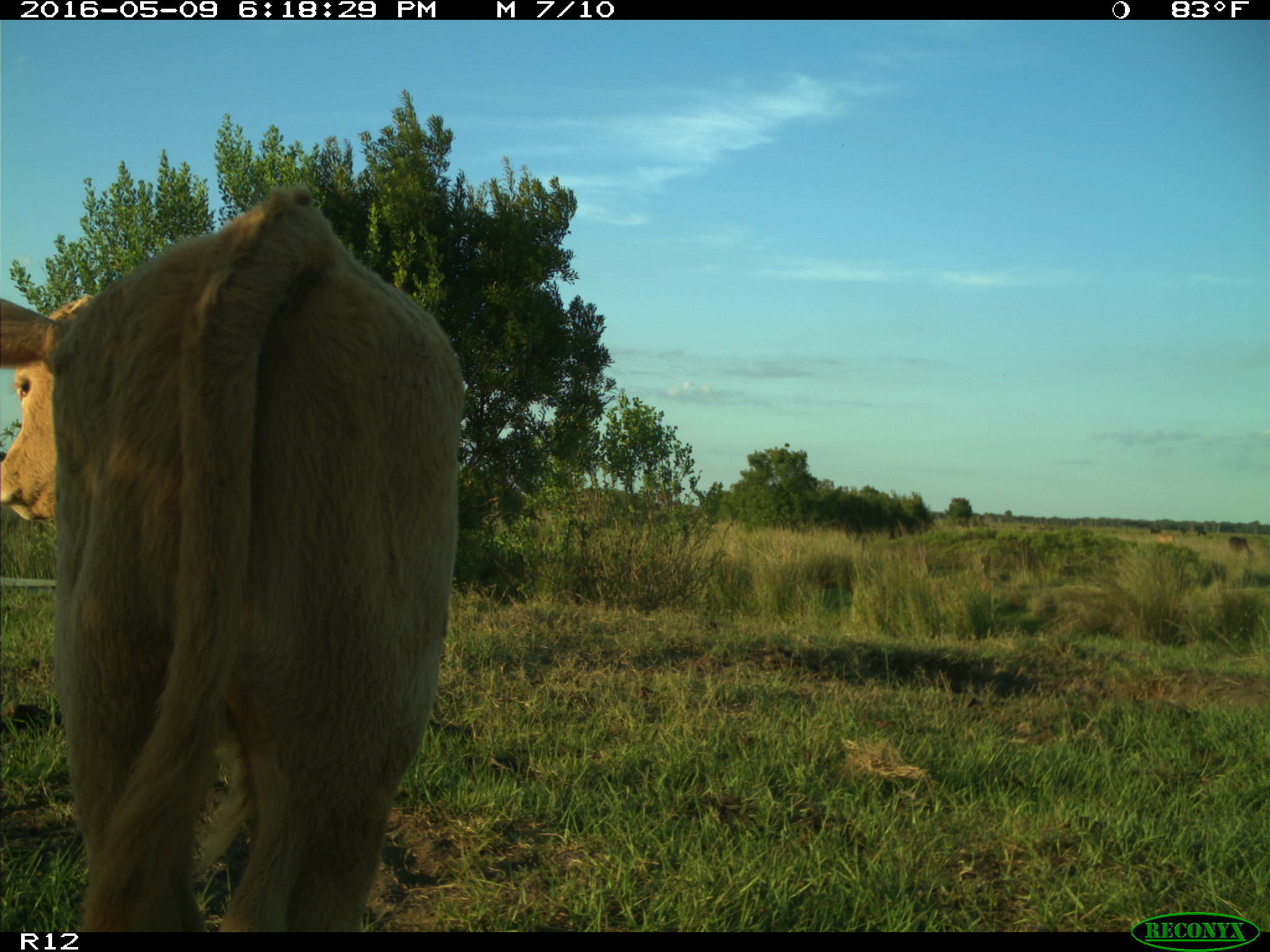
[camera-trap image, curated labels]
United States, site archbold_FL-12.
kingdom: Animalia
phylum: Chordata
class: Mammalia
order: Artiodactyla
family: Bovidae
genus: Bos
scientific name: Bos taurus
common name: domestic cow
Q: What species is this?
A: Bos taurus (domestic cow).